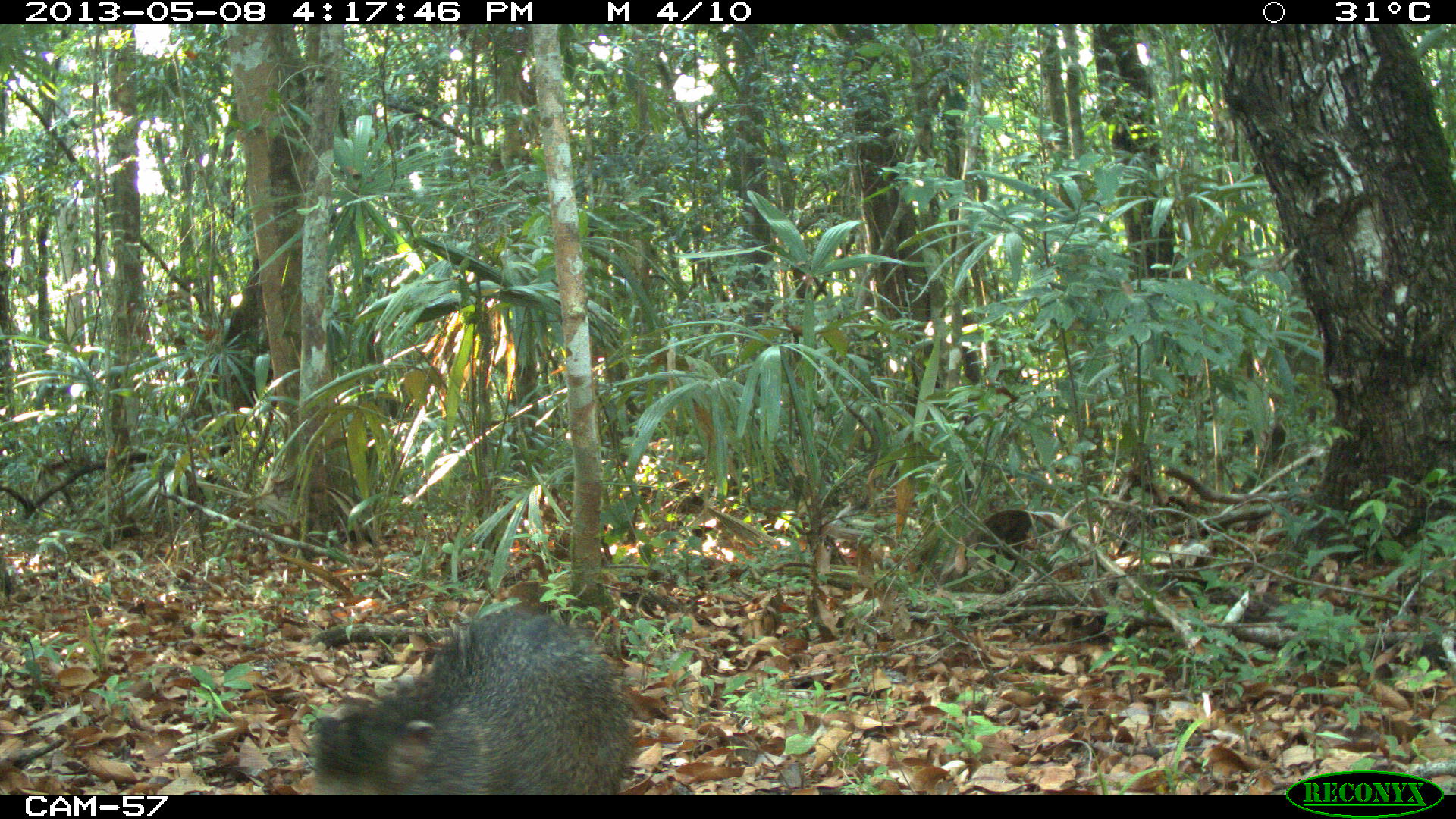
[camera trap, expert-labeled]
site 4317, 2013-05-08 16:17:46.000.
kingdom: Animalia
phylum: Chordata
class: Mammalia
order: Artiodactyla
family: Tayassuidae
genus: Pecari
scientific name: Pecari tajacu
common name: collared peccary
Pecari tajacu (collared peccary), count 4.